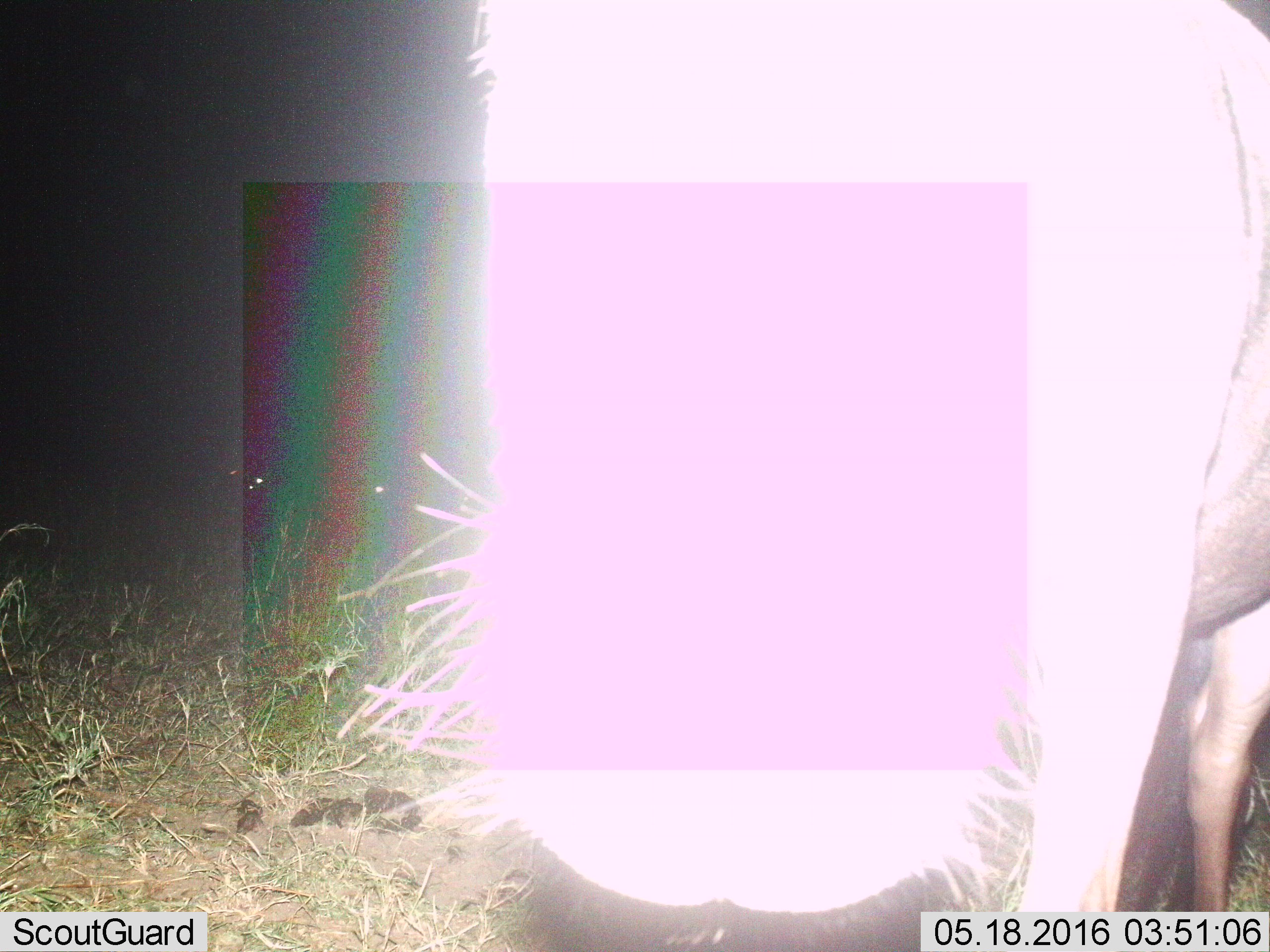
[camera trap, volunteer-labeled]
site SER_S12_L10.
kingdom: Animalia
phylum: Chordata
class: Mammalia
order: Artiodactyla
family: Bovidae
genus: Connochaetes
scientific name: Connochaetes taurinus taurinus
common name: blue wildebeest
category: wildebeestblue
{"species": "wildebeestblue (blue wildebeest) (Connochaetes taurinus taurinus)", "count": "1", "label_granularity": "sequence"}